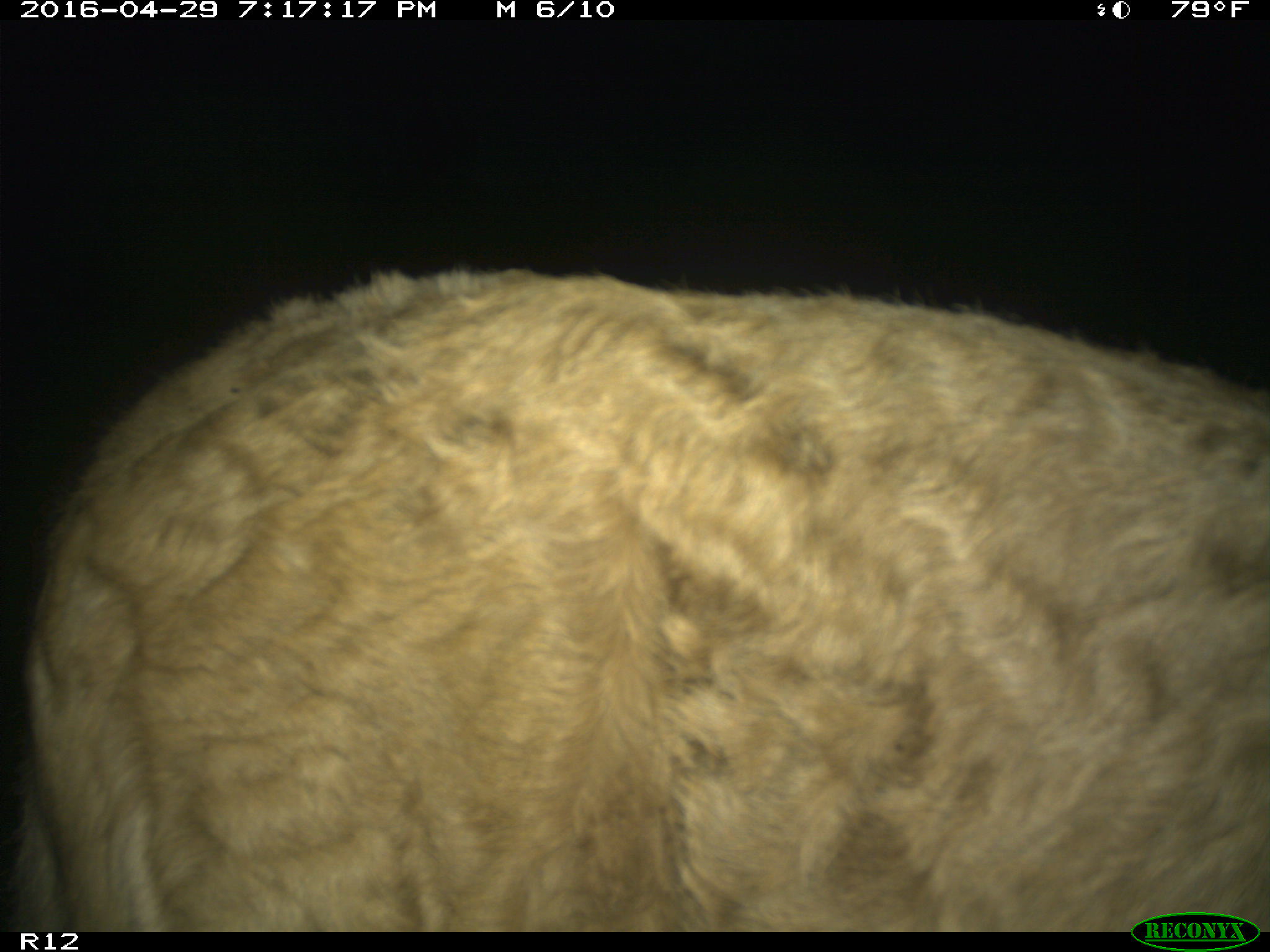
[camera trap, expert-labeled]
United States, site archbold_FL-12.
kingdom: Animalia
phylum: Chordata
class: Mammalia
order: Artiodactyla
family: Bovidae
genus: Bos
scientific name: Bos taurus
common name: domestic cow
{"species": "Bos taurus (domestic cow)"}